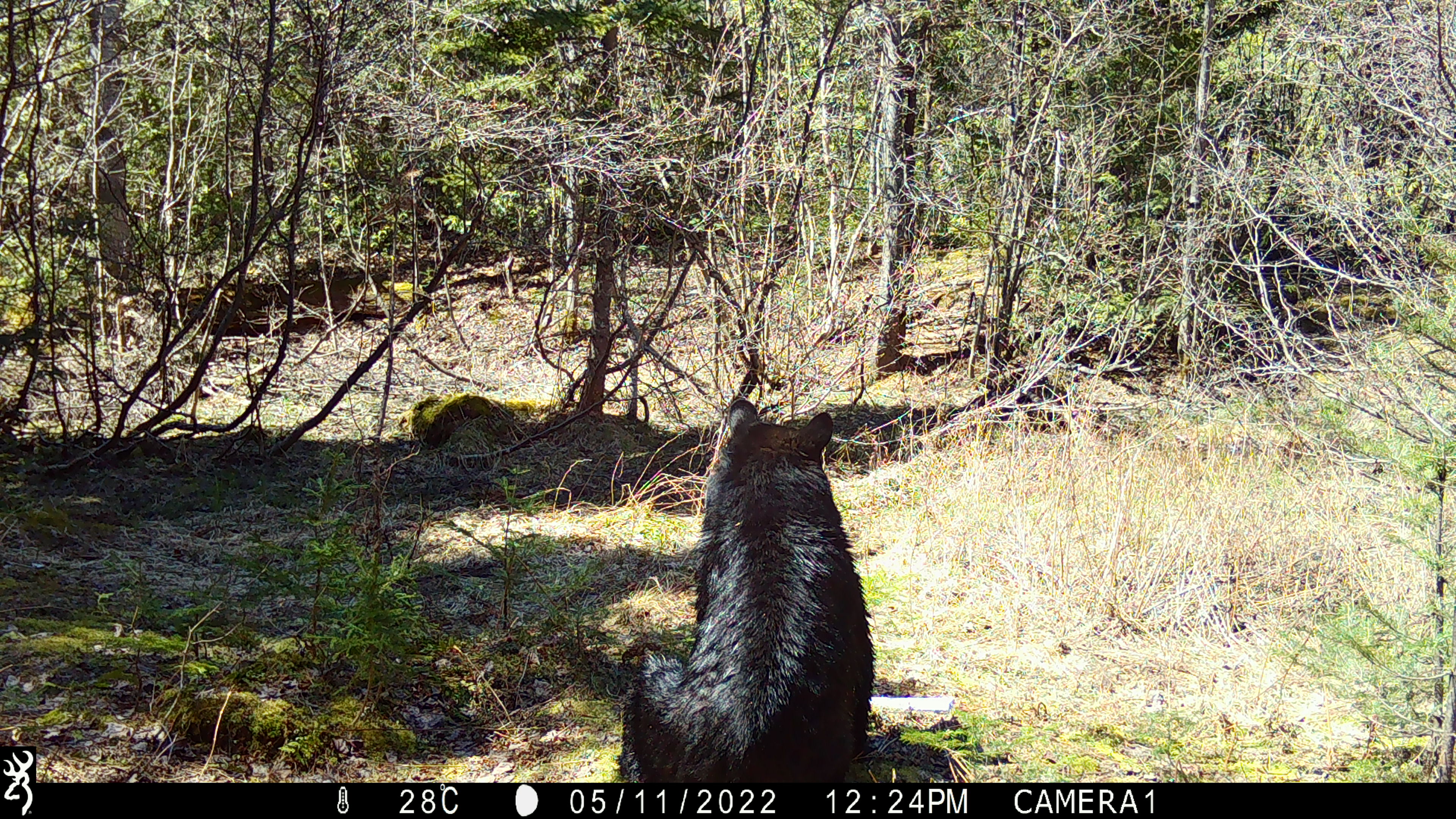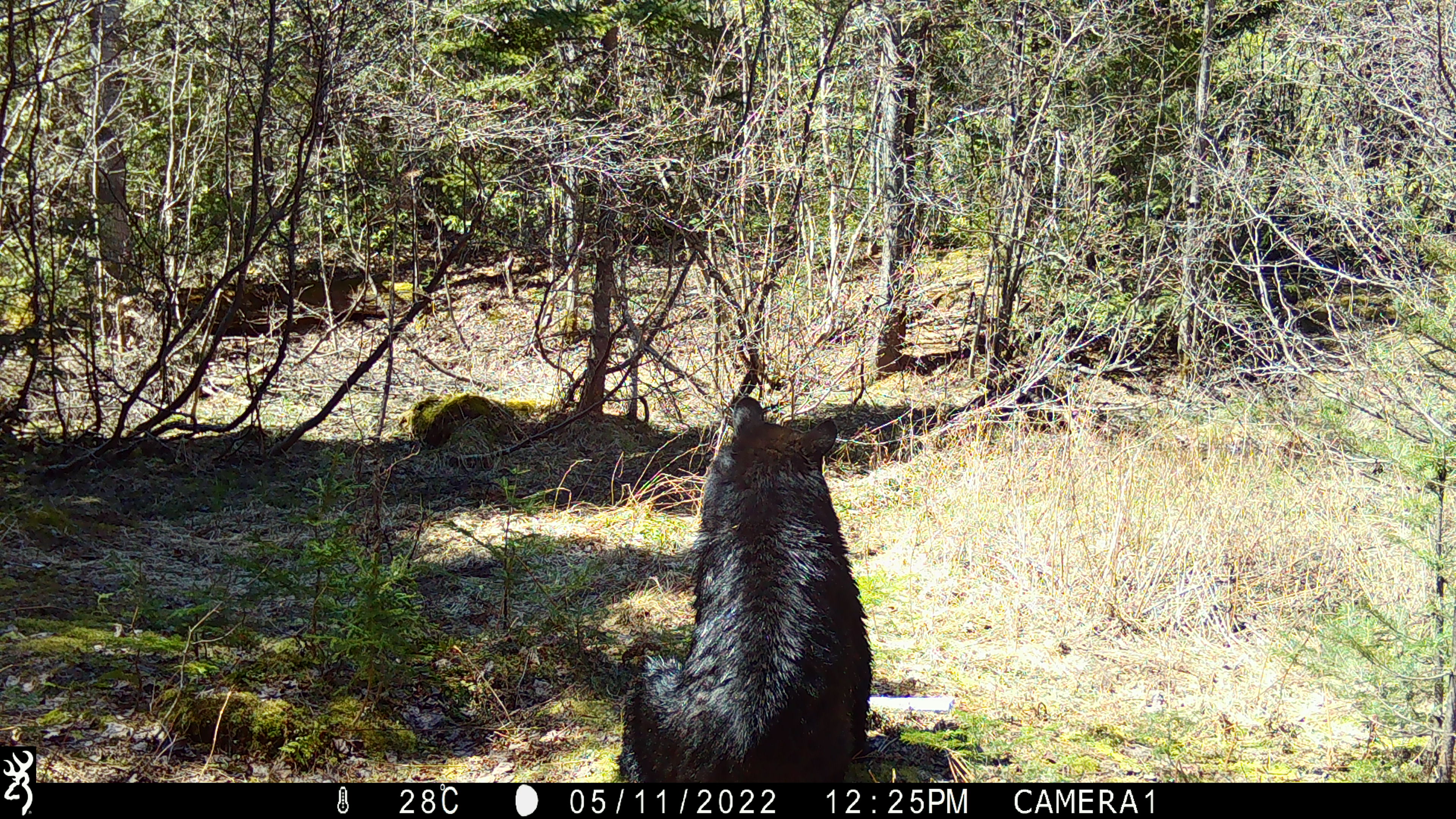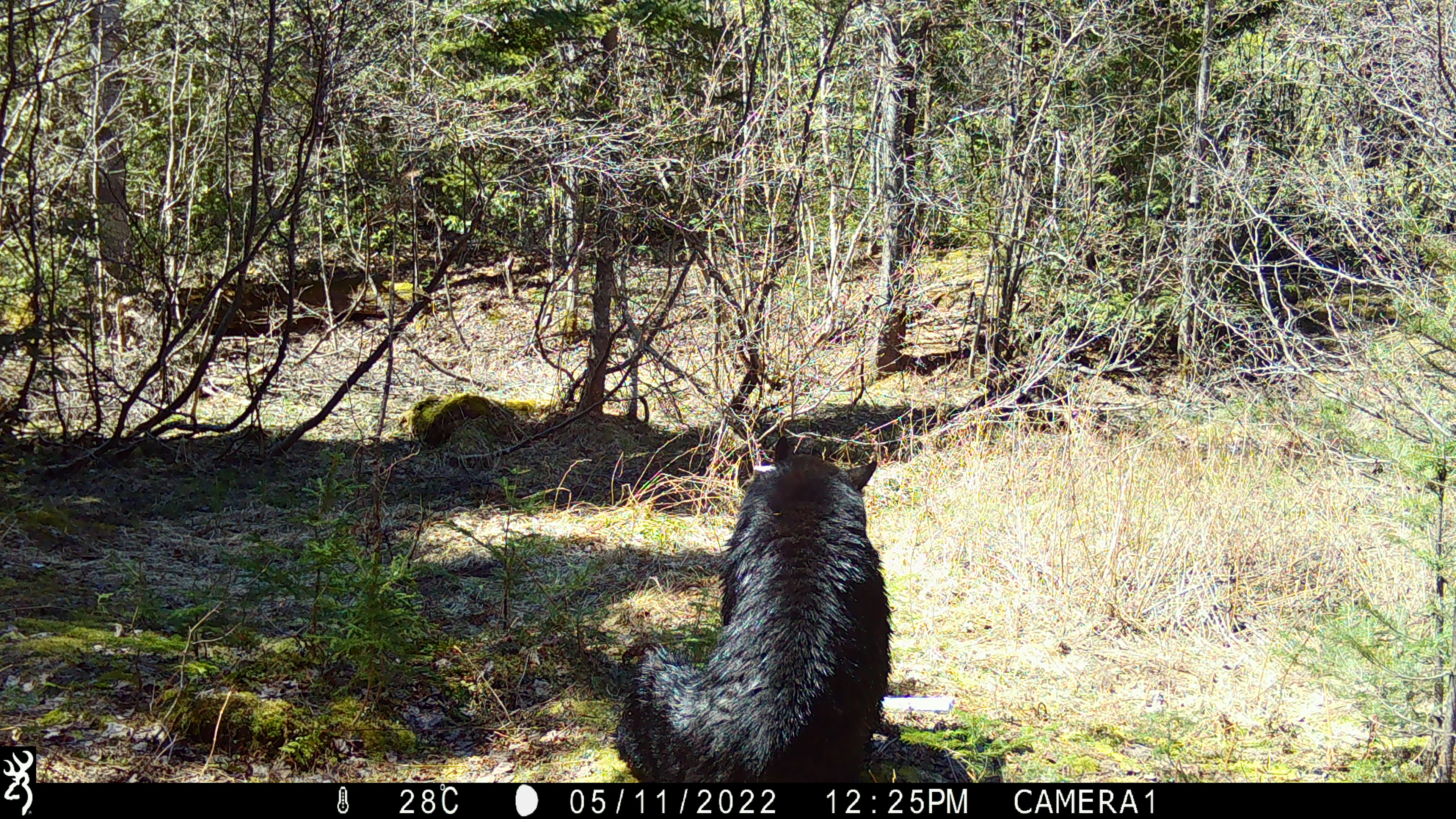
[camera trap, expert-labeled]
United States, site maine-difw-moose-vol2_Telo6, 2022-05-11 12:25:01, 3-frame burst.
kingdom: Animalia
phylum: Chordata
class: Mammalia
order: Carnivora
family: Ursidae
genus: Ursus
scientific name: Ursus americanus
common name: black bear